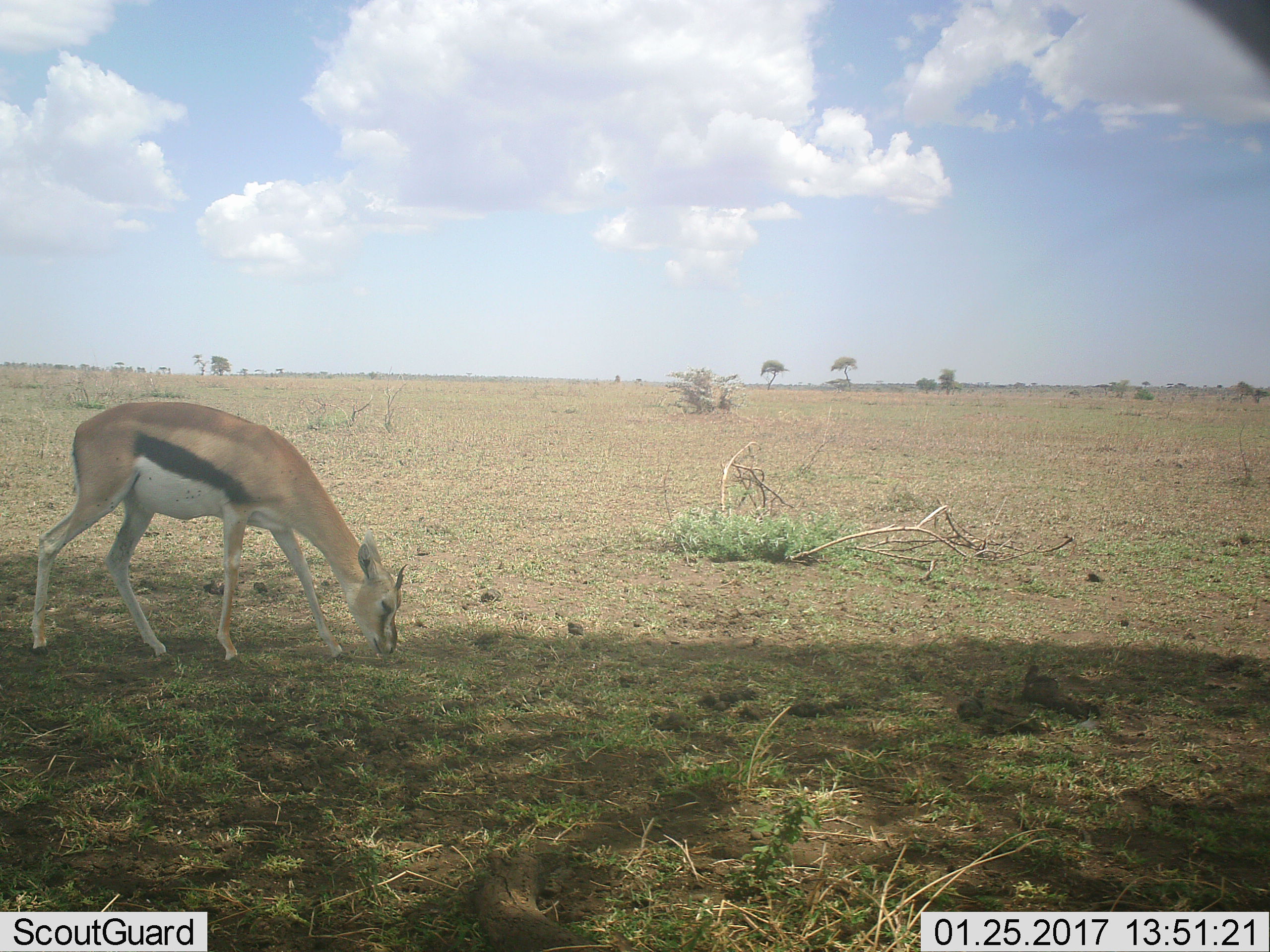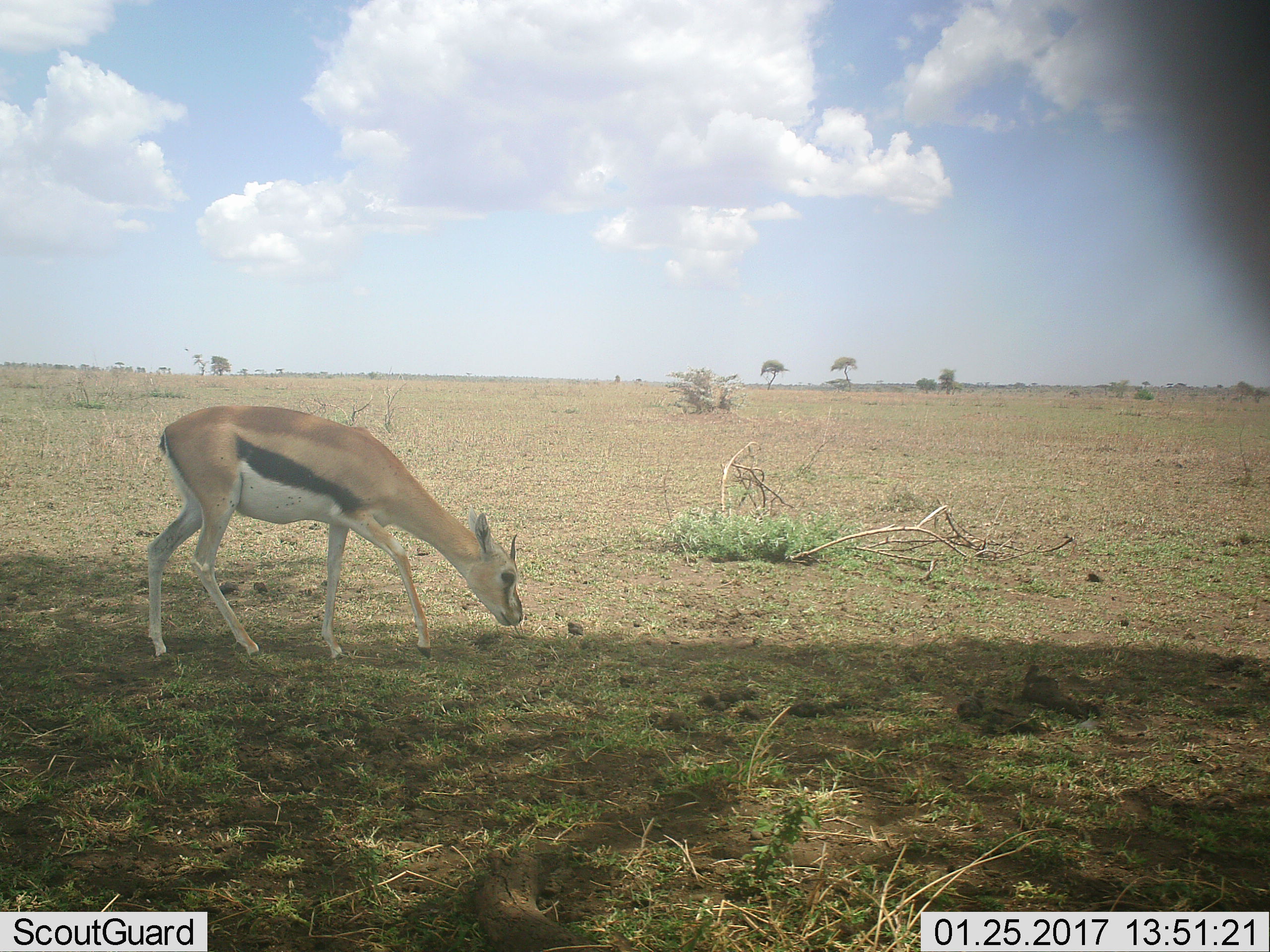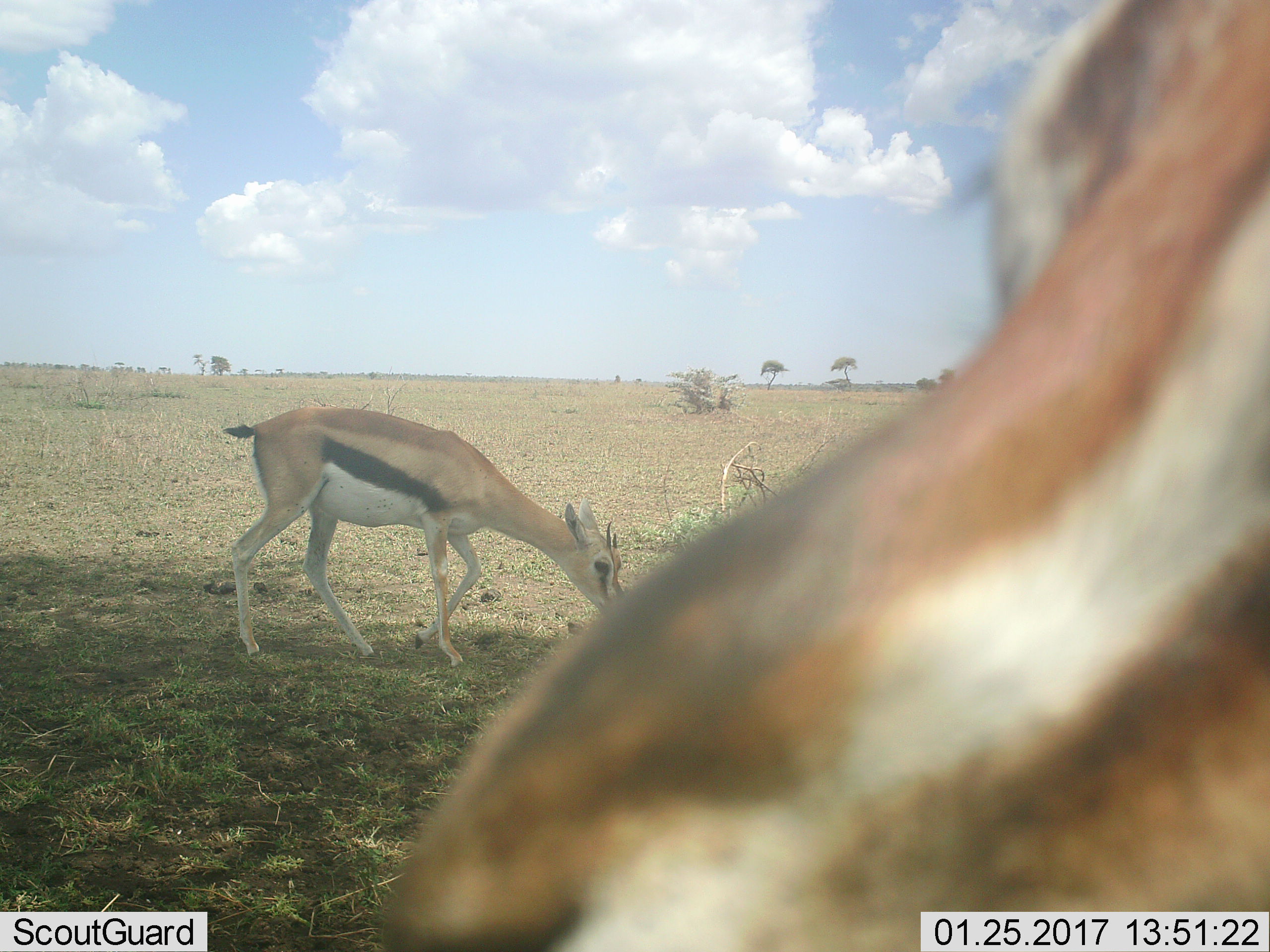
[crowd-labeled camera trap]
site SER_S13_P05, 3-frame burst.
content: unidentified animal